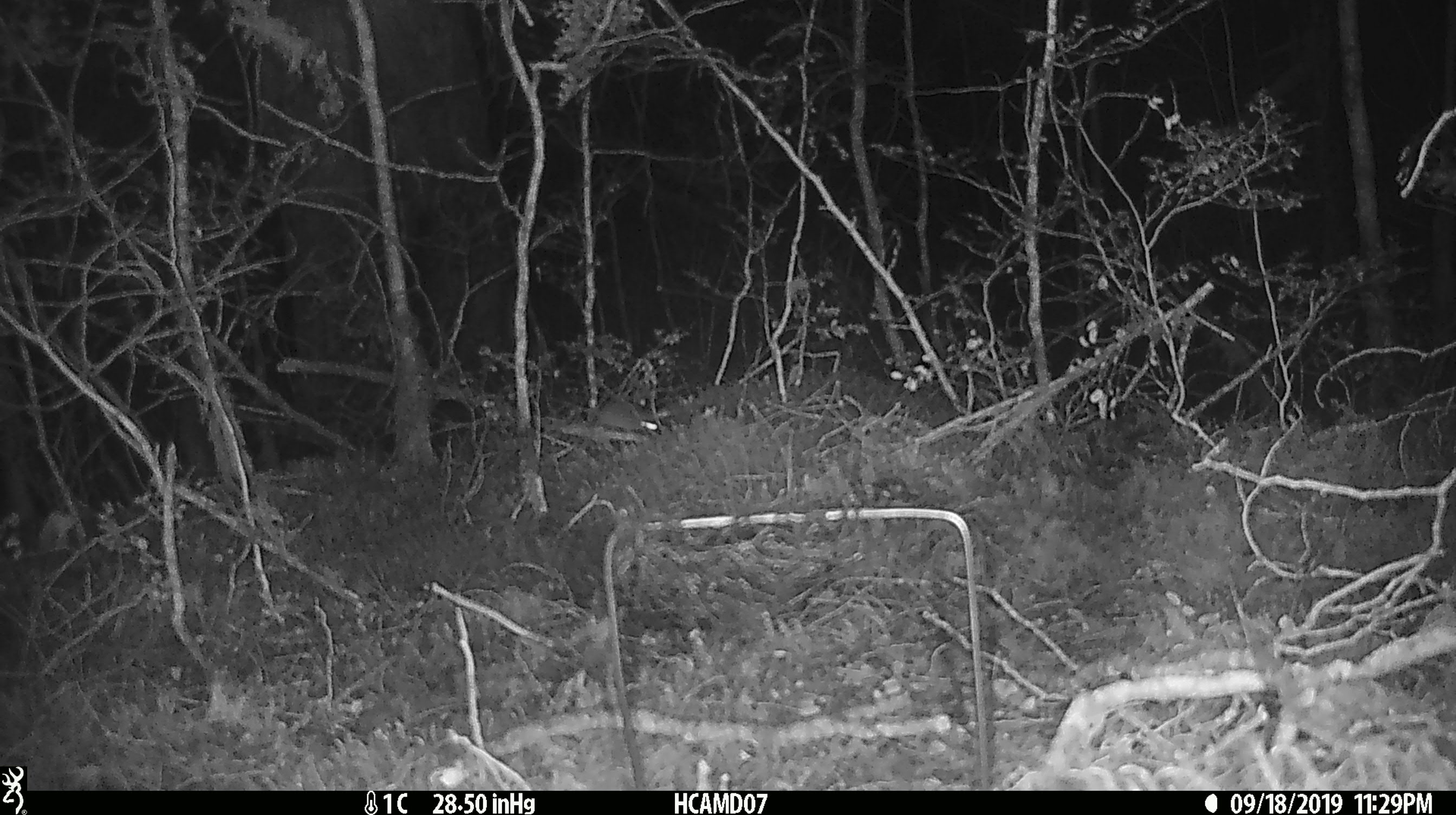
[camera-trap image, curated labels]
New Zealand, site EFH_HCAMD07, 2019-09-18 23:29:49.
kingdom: Animalia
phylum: Chordata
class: Mammalia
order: Rodentia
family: Muridae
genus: Mus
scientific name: Mus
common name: mouse